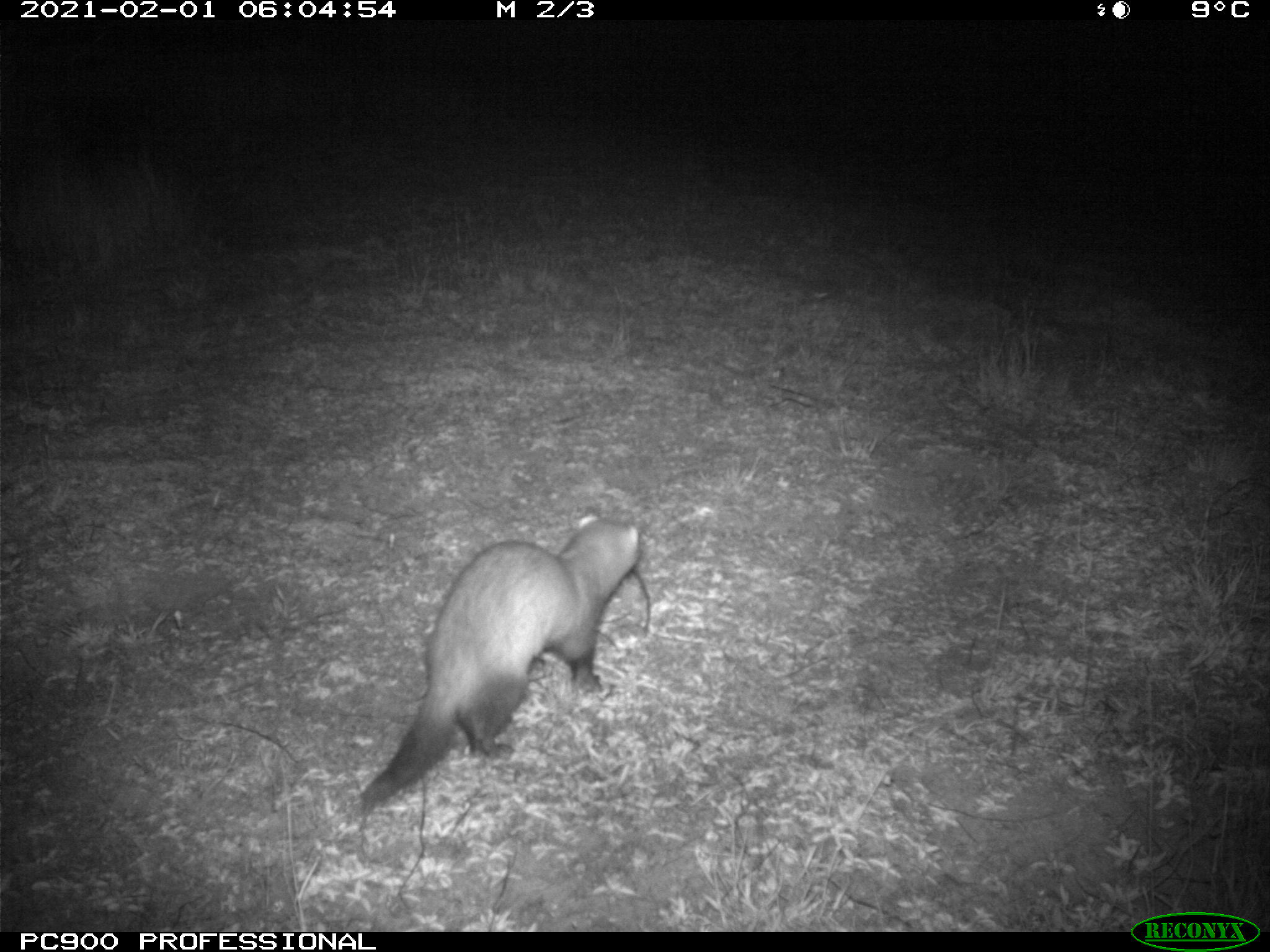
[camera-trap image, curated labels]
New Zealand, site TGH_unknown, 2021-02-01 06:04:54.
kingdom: Animalia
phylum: Chordata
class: Mammalia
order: Carnivora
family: Mustelidae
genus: Mustela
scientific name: Mustela furo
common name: ferret